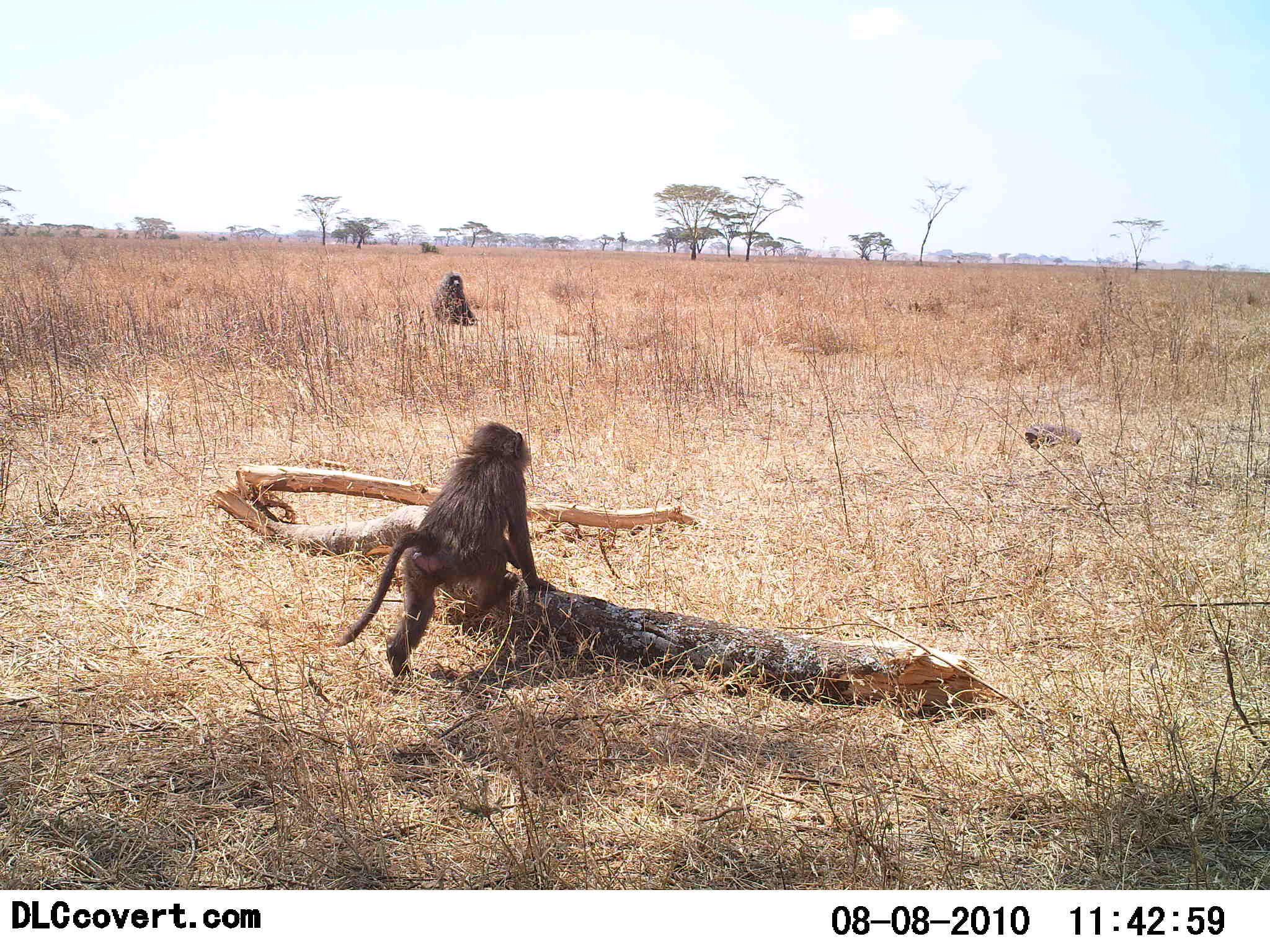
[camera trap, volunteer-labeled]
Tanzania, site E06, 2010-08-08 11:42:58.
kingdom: Animalia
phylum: Chordata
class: Mammalia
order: Primates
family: Cercopithecidae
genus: Papio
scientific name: Papio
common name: baboon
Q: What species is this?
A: Baboon (Papio).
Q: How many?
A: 2.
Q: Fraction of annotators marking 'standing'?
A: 7%.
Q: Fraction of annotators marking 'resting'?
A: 64%.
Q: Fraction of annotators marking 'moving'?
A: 86%.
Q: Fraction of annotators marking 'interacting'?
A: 0%.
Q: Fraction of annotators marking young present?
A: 0%.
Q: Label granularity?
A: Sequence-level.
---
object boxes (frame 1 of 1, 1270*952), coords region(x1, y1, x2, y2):
animal: region(335, 421, 558, 679); region(431, 272, 477, 327)